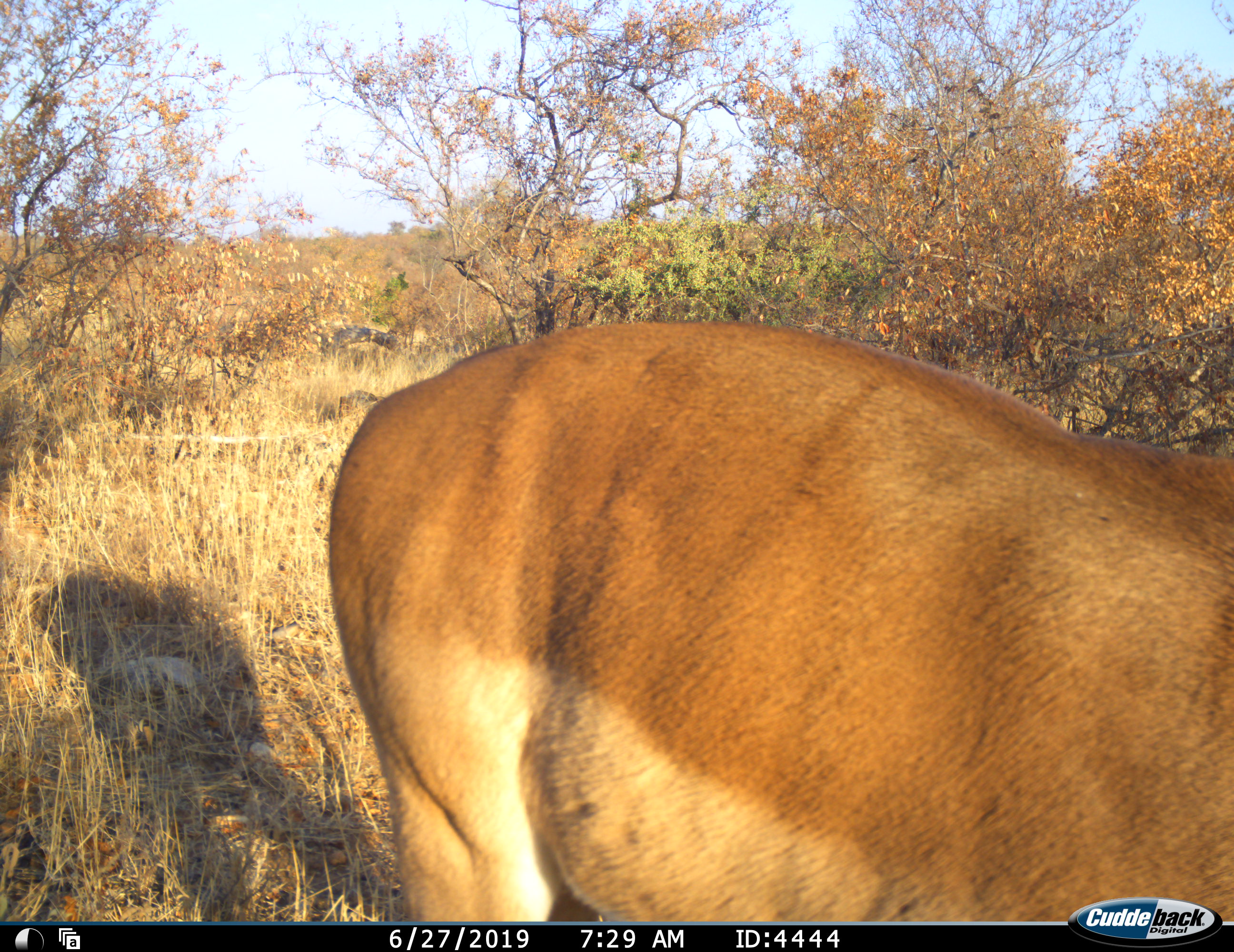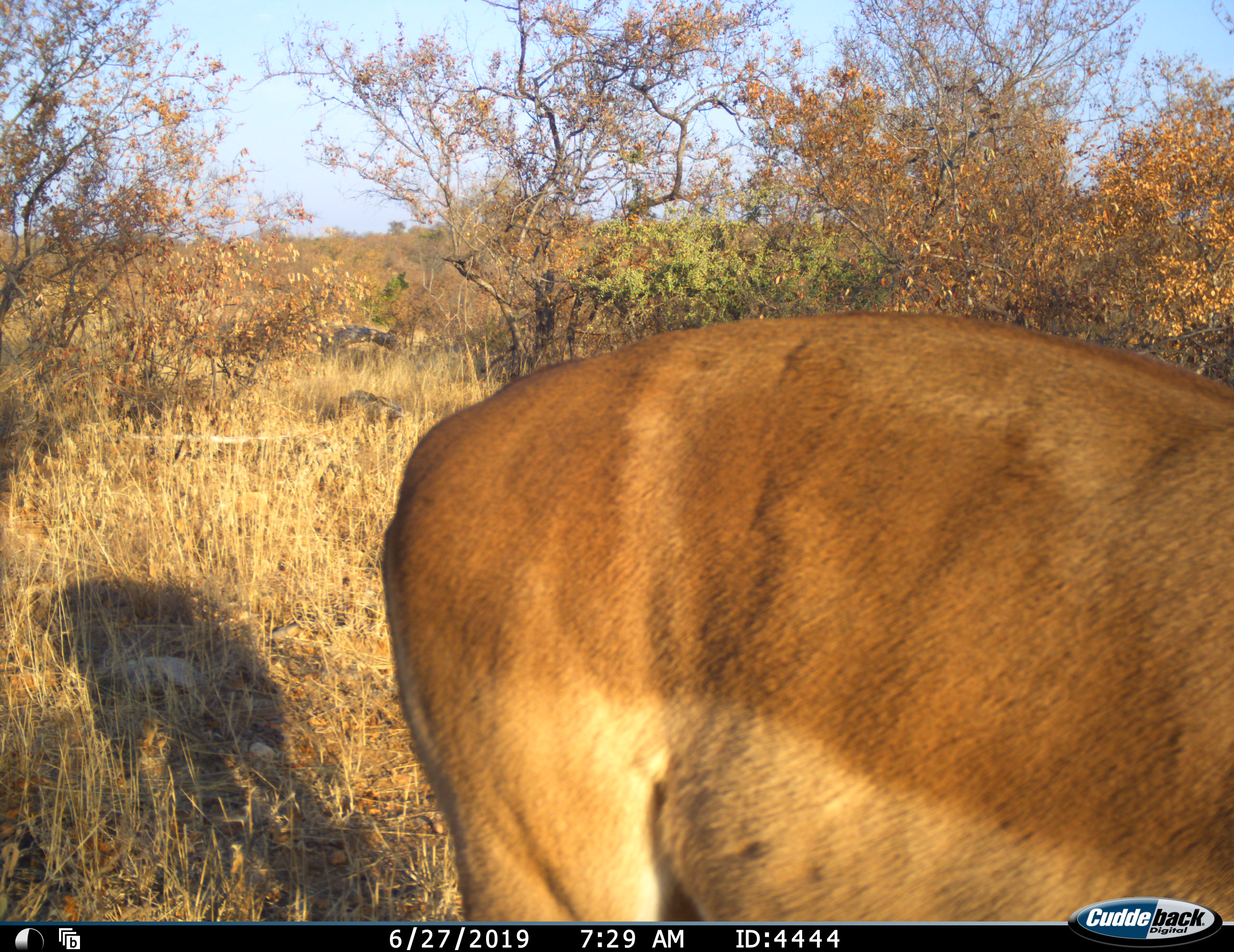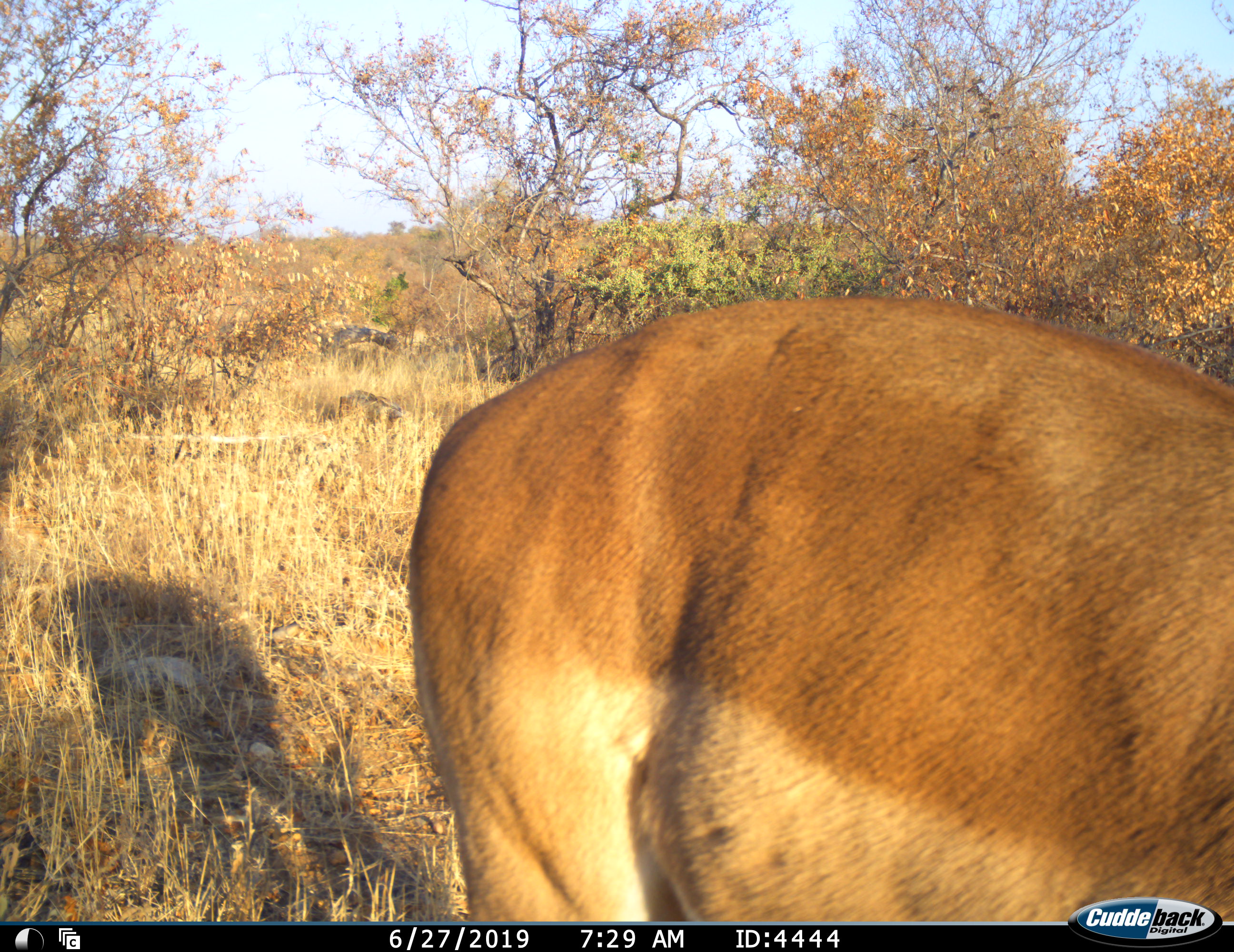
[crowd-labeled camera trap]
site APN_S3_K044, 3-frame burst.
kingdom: Animalia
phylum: Chordata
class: Mammalia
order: Artiodactyla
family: Bovidae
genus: Aepyceros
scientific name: Aepyceros melampus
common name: impala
Impala (Aepyceros melampus), count 1. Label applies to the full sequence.